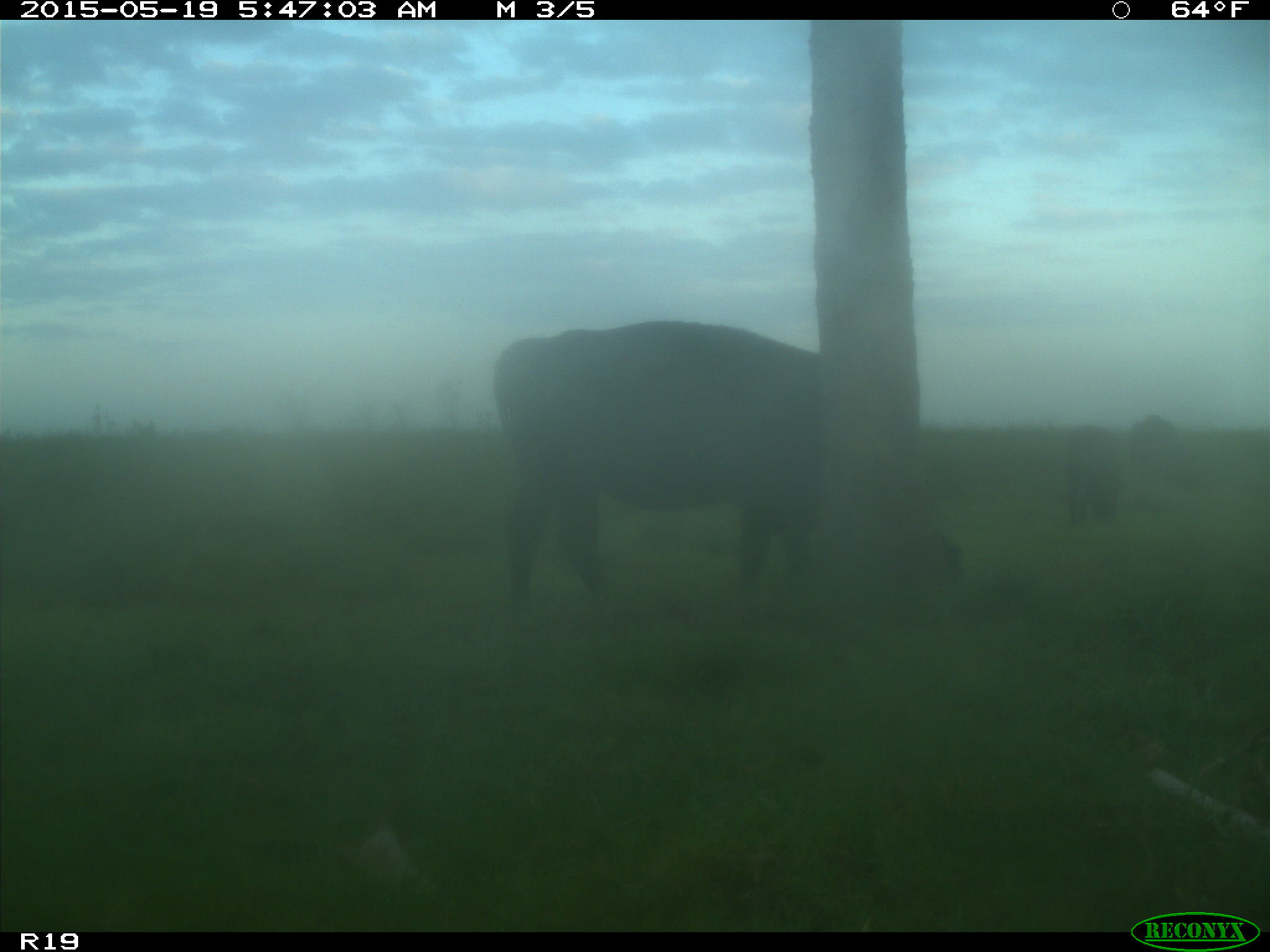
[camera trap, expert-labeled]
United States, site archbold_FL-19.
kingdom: Animalia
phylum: Chordata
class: Mammalia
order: Artiodactyla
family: Bovidae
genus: Bos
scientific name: Bos taurus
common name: domestic cow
Bos taurus (domestic cow).